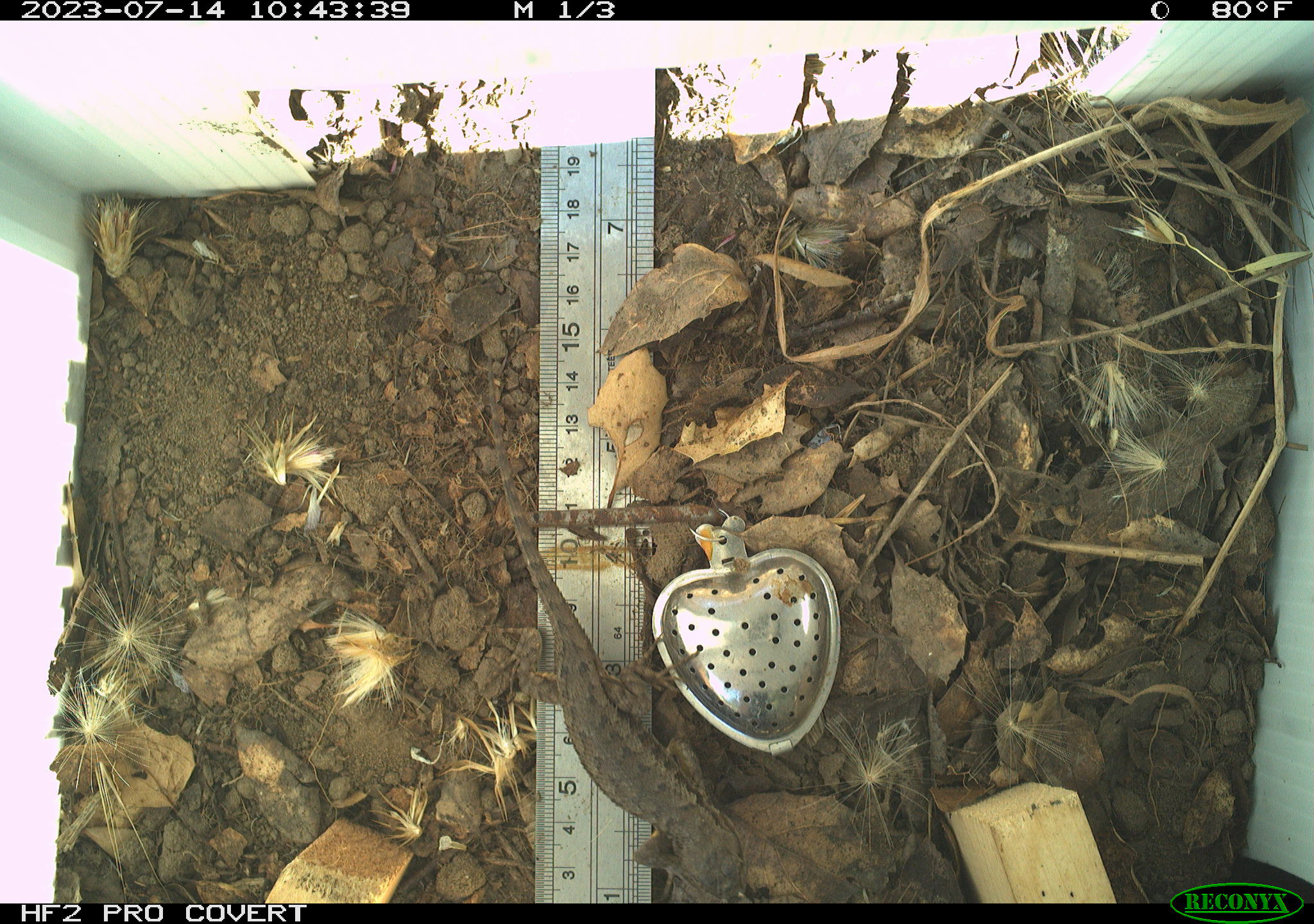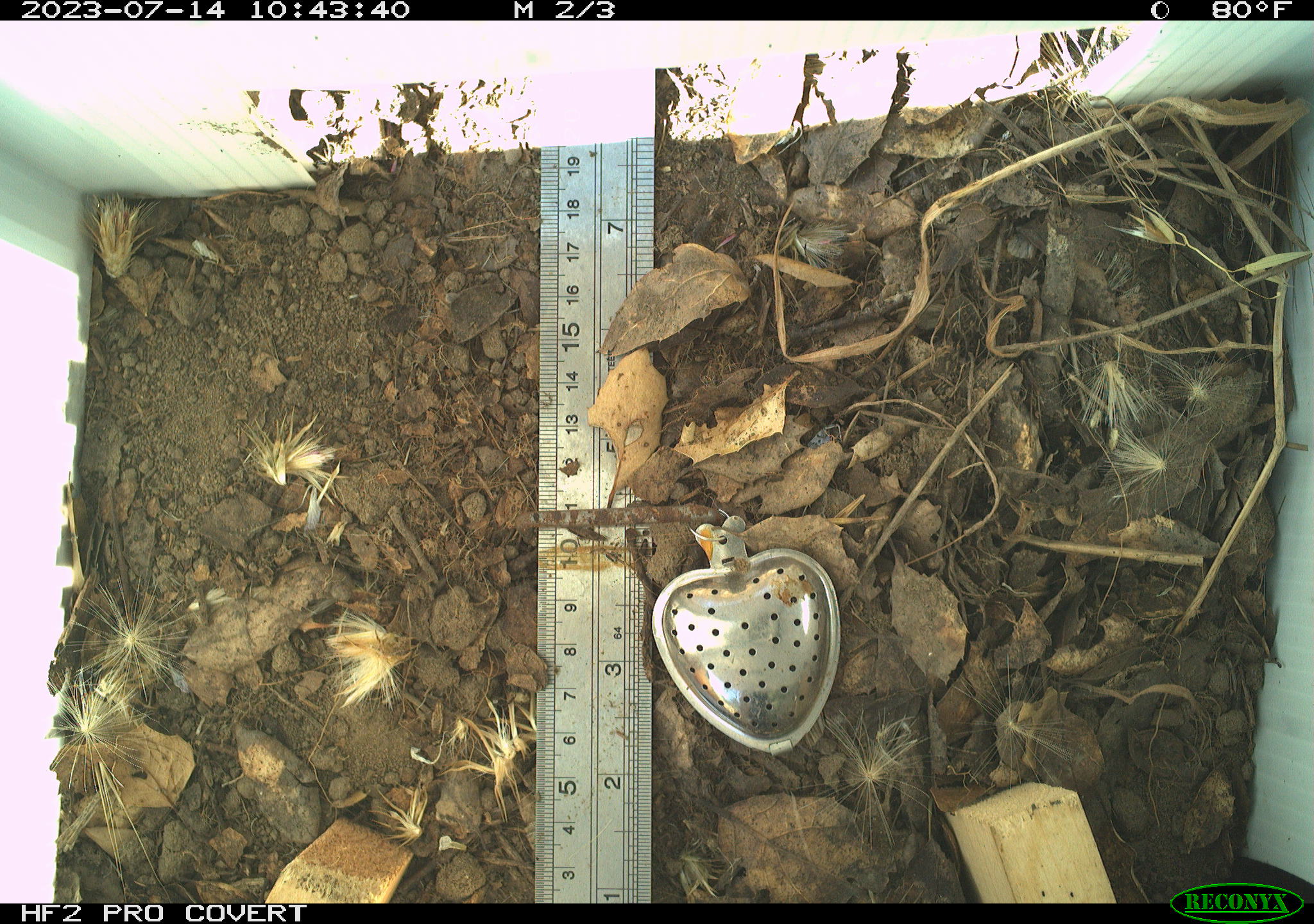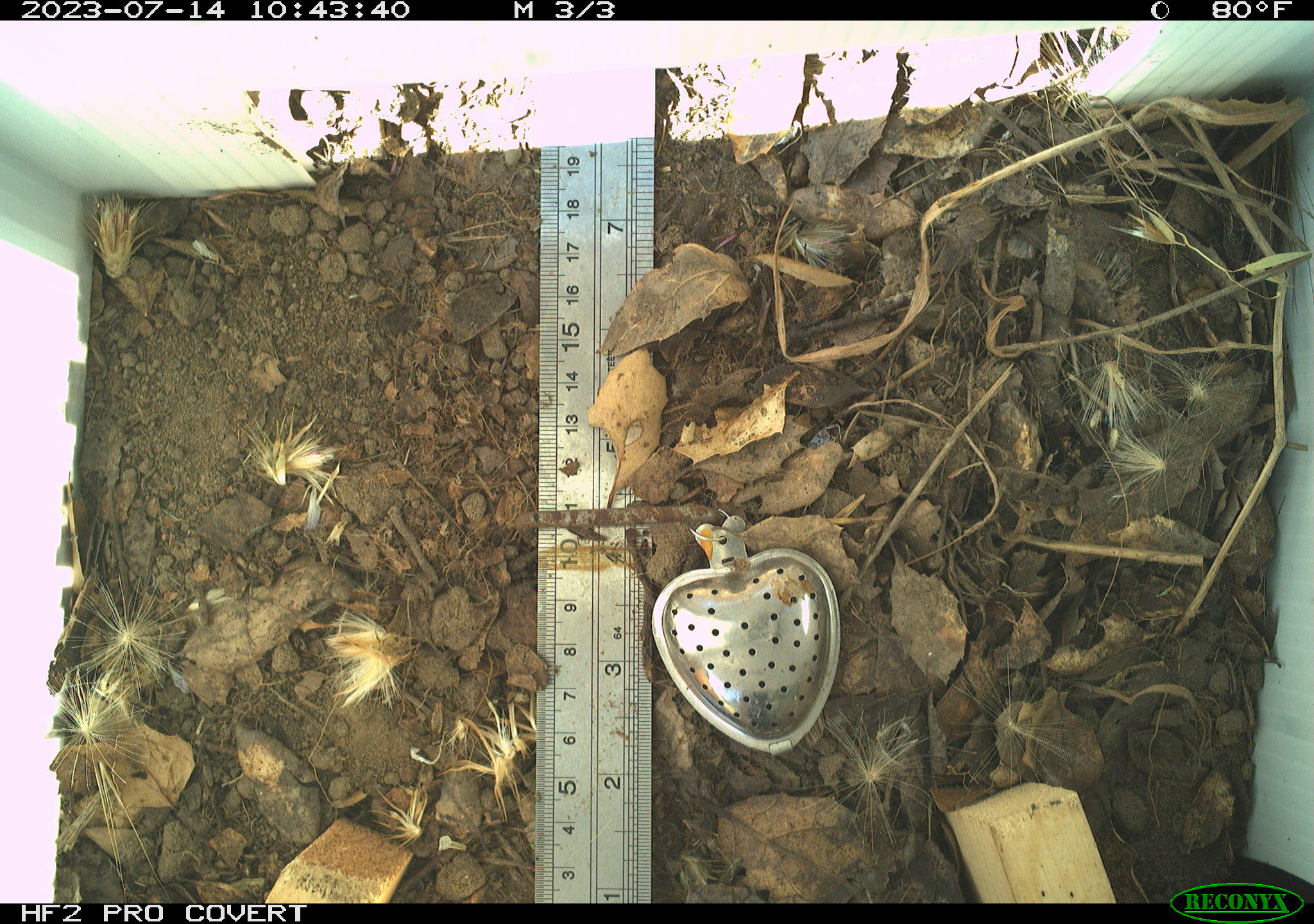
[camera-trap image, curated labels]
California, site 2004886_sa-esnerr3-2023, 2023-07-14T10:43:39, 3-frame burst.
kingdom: Animalia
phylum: Chordata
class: Reptilia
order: Squamata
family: Phrynosomatidae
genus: Sceloporus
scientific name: Sceloporus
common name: spiny lizards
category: sceloporus species